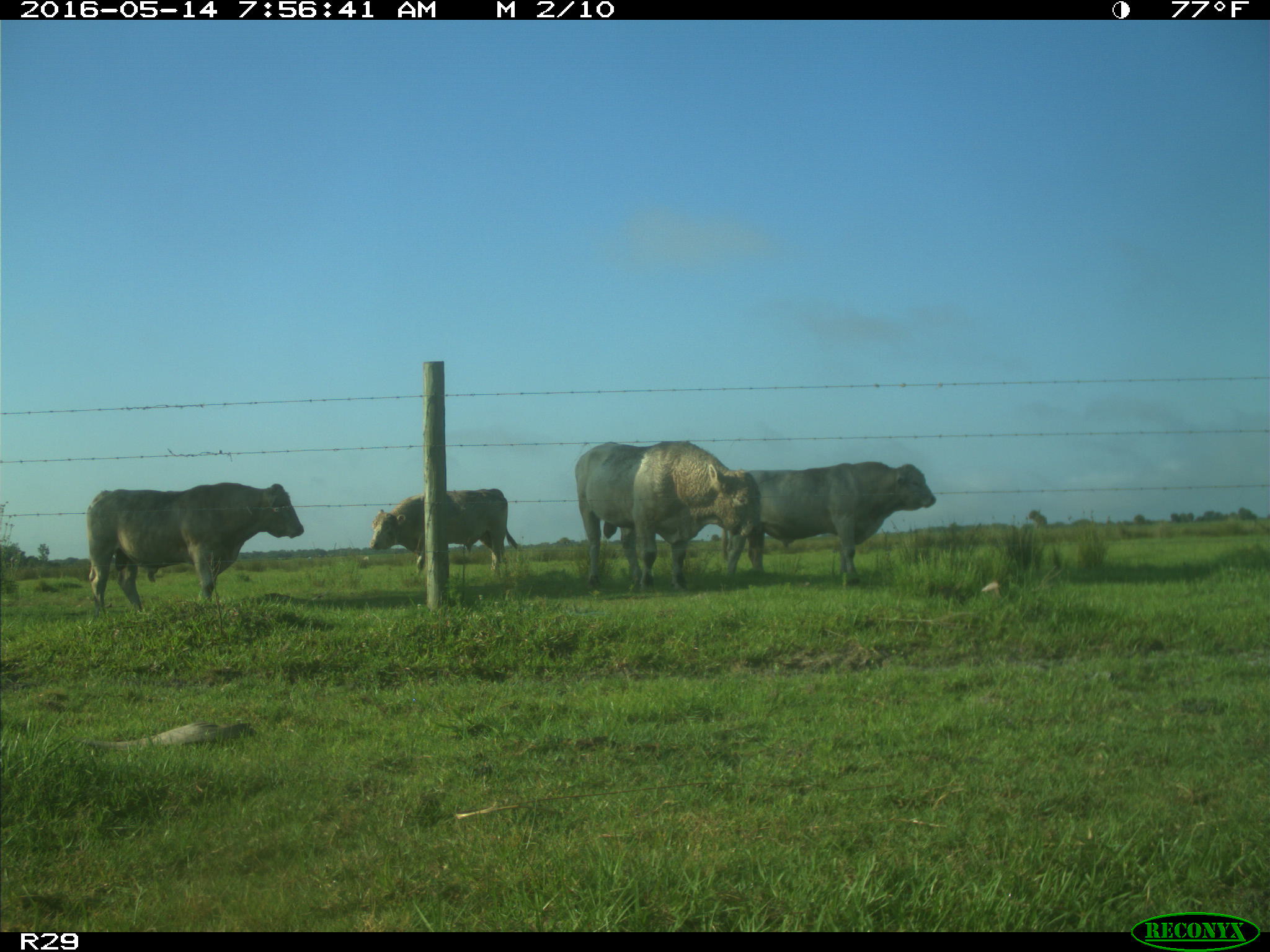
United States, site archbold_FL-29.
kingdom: Animalia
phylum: Chordata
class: Mammalia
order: Artiodactyla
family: Bovidae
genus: Bos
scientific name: Bos taurus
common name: domestic cow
Bos taurus (domestic cow).